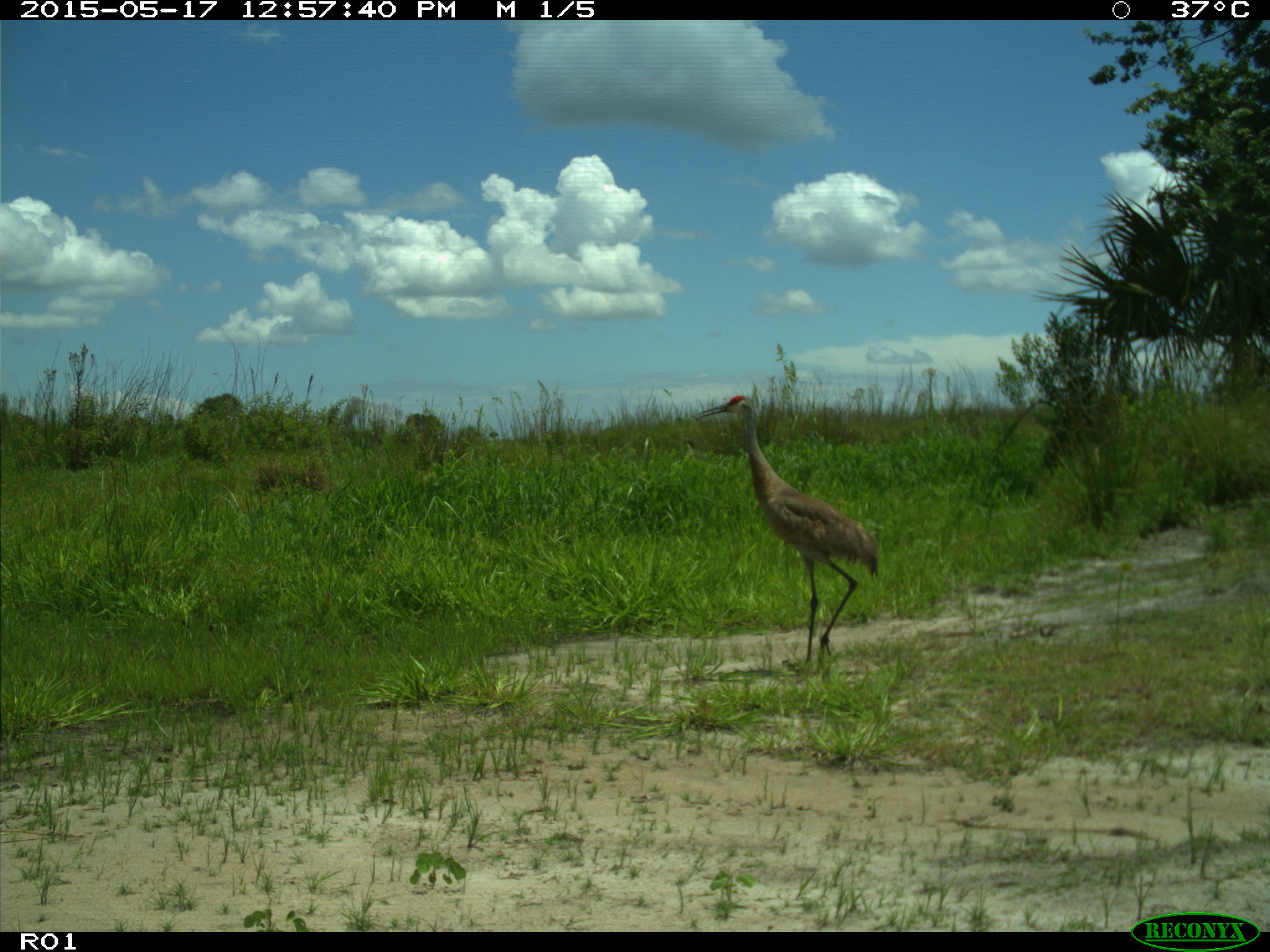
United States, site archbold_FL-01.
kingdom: Animalia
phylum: Chordata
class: Aves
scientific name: Aves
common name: birds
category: unidentified bird